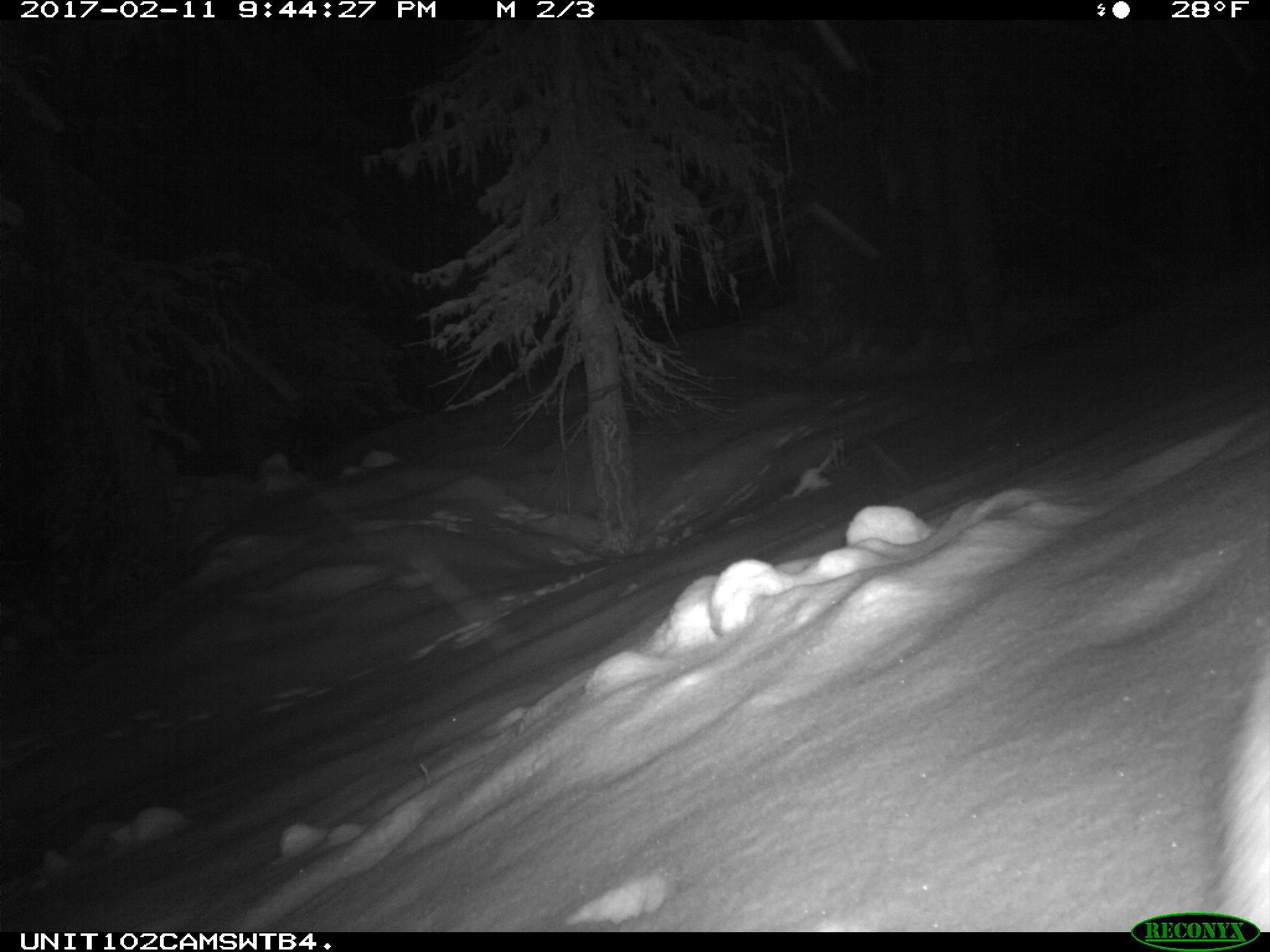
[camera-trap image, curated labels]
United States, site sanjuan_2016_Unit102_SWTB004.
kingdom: Animalia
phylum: Chordata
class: Mammalia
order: Lagomorpha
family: Leporidae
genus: Lepus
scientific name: Lepus americanus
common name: snowshoe hare